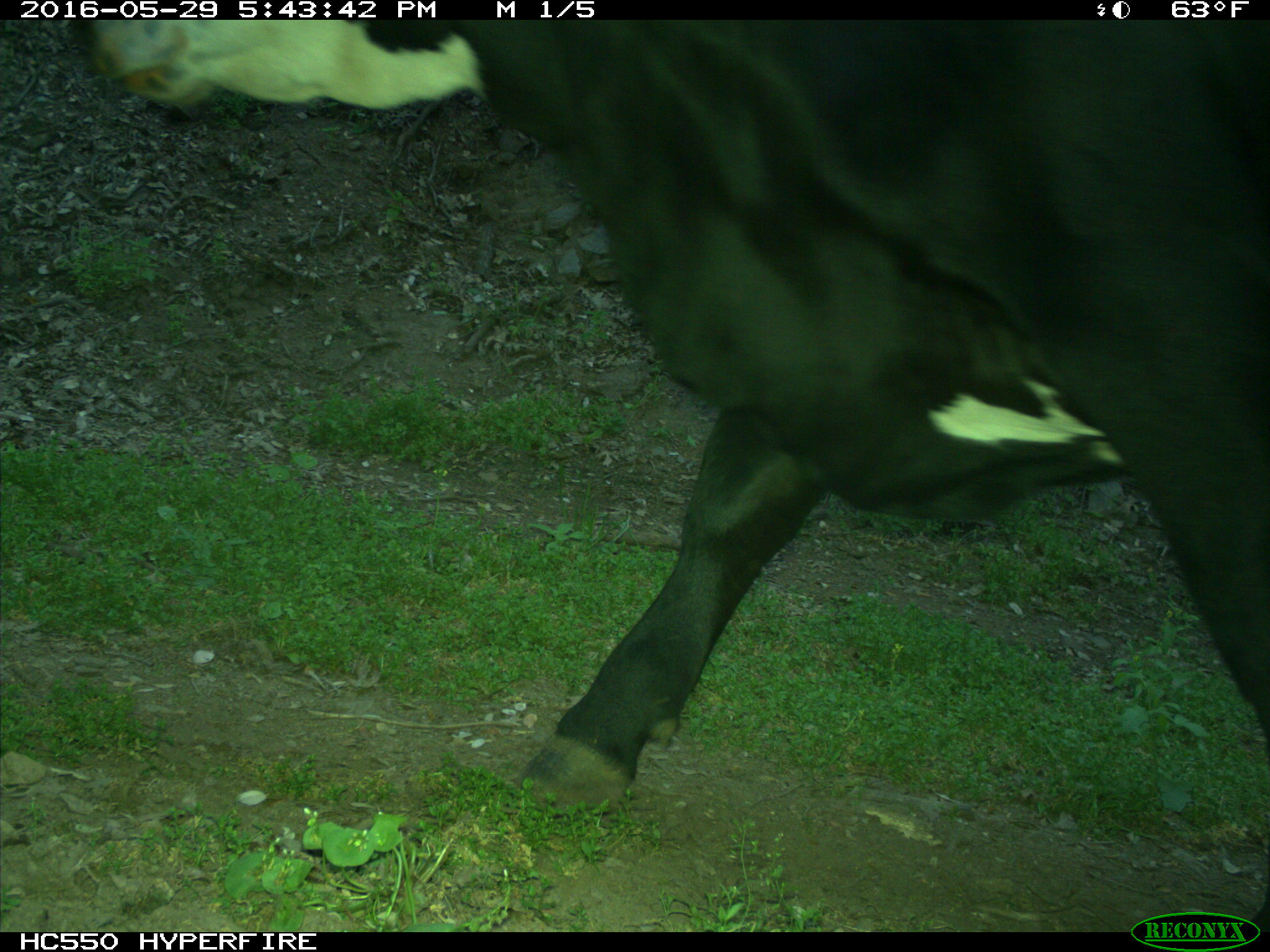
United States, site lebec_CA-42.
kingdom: Animalia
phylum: Chordata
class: Mammalia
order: Artiodactyla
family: Bovidae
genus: Bos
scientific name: Bos taurus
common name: domestic cow